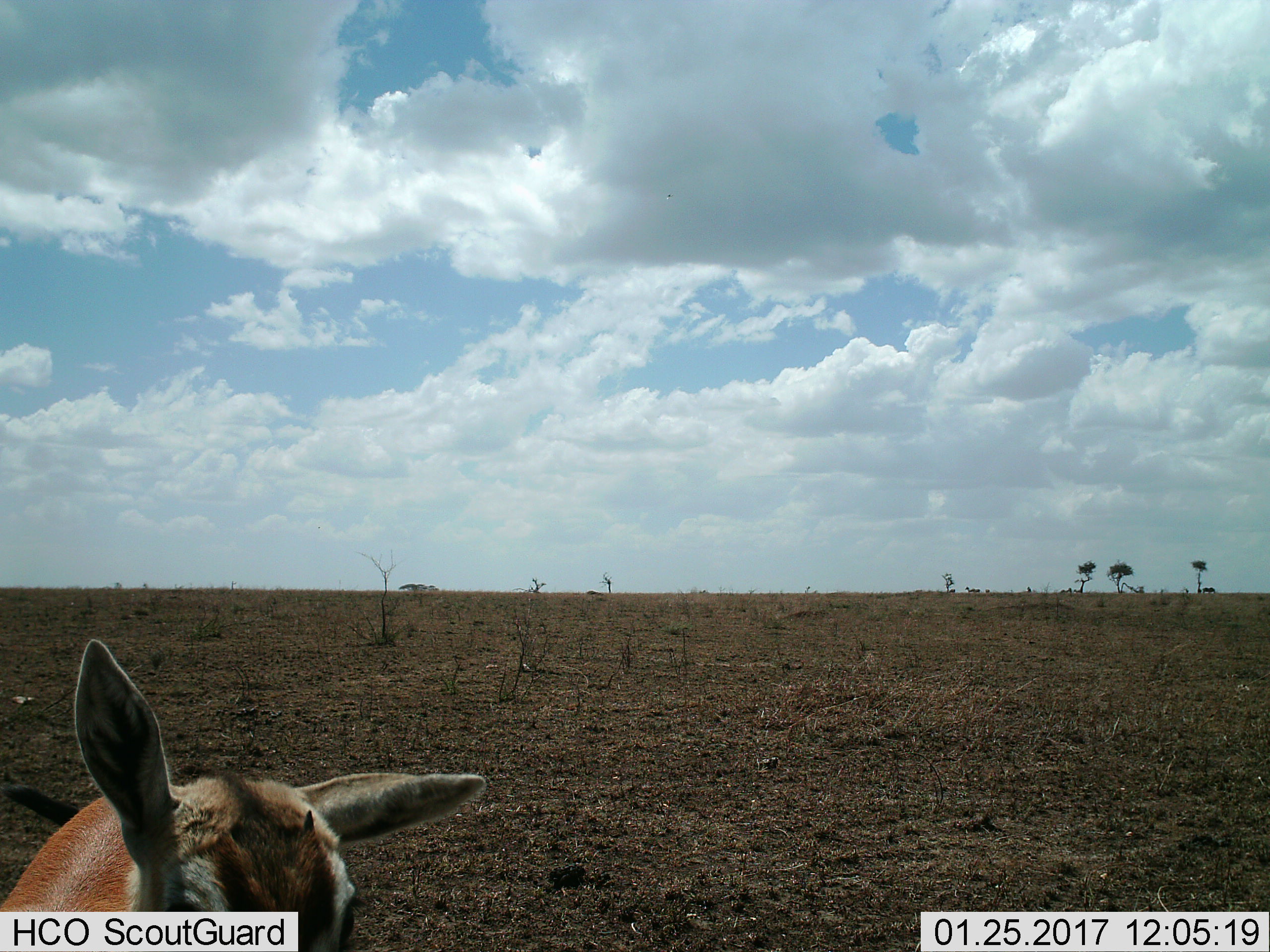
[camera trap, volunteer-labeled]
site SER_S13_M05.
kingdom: Animalia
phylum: Chordata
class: Mammalia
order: Artiodactyla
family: Bovidae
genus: Eudorcas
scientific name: Eudorcas thomsonii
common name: thomson's gazelle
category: gazellethomsons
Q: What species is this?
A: Gazellethomsons (thomson's gazelle) (Eudorcas thomsonii).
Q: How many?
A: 1.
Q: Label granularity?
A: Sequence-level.